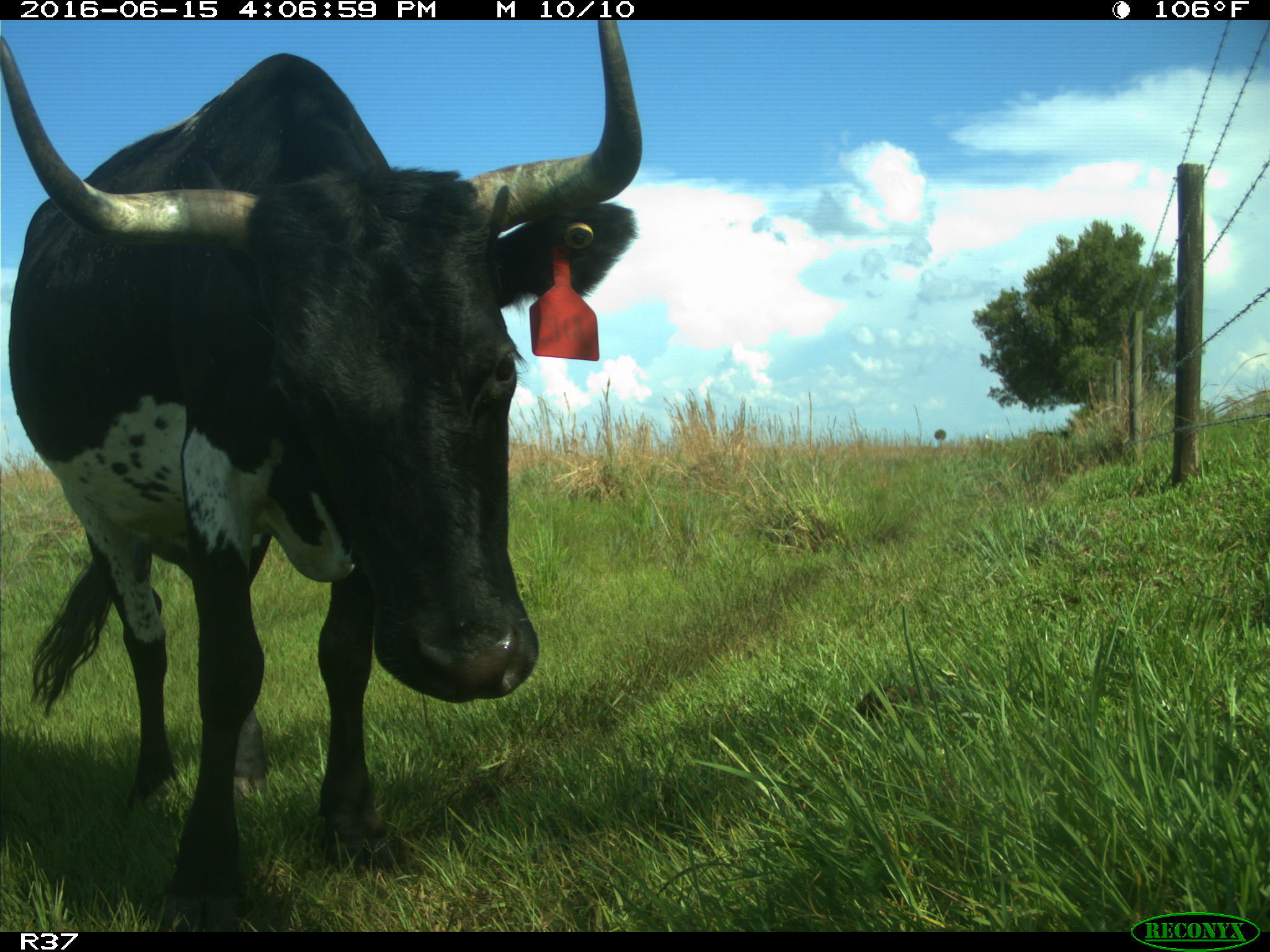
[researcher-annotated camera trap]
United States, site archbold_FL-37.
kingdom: Animalia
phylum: Chordata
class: Mammalia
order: Artiodactyla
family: Bovidae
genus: Bos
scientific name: Bos taurus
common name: domestic cow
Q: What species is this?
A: Bos taurus (domestic cow).